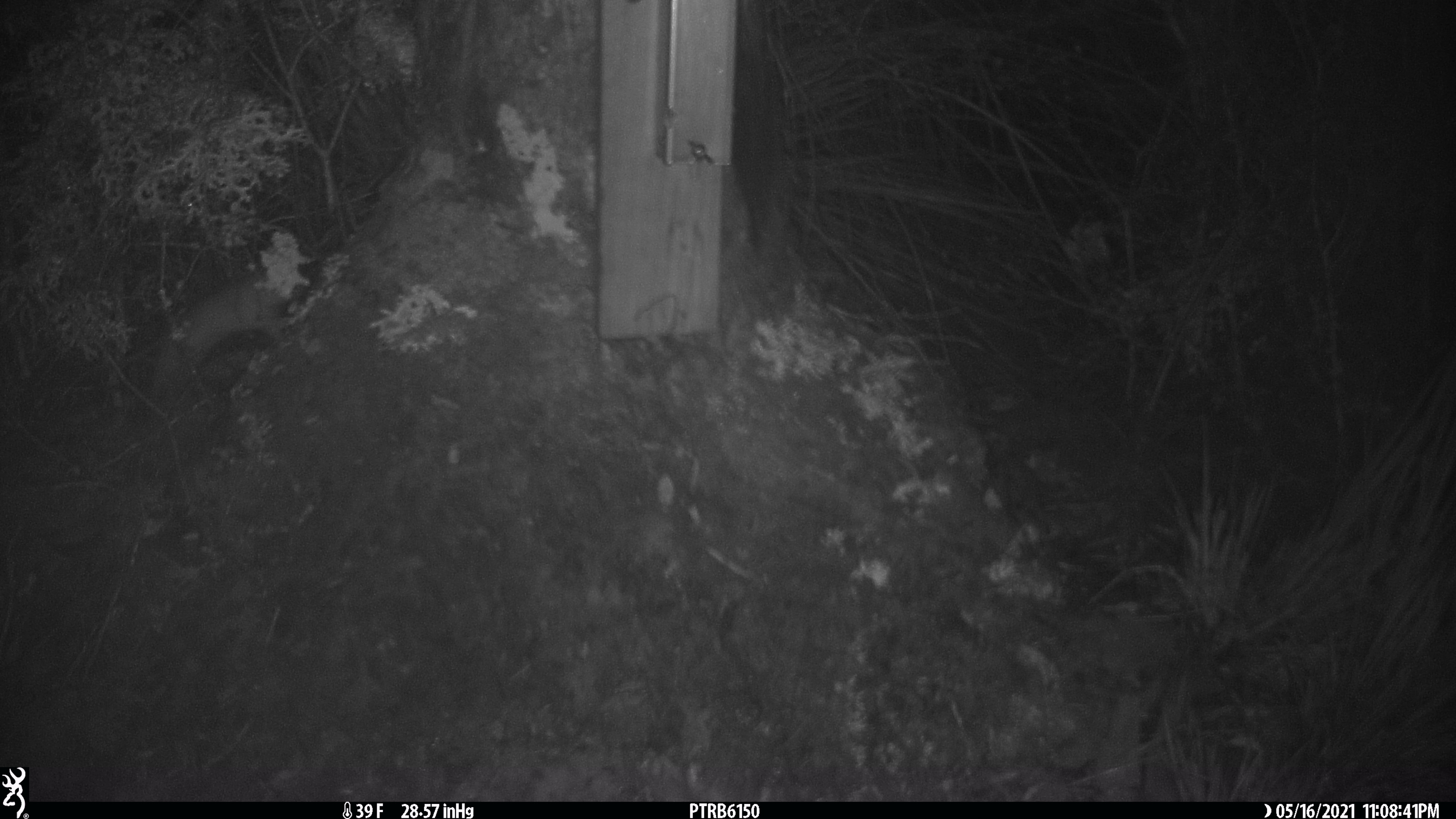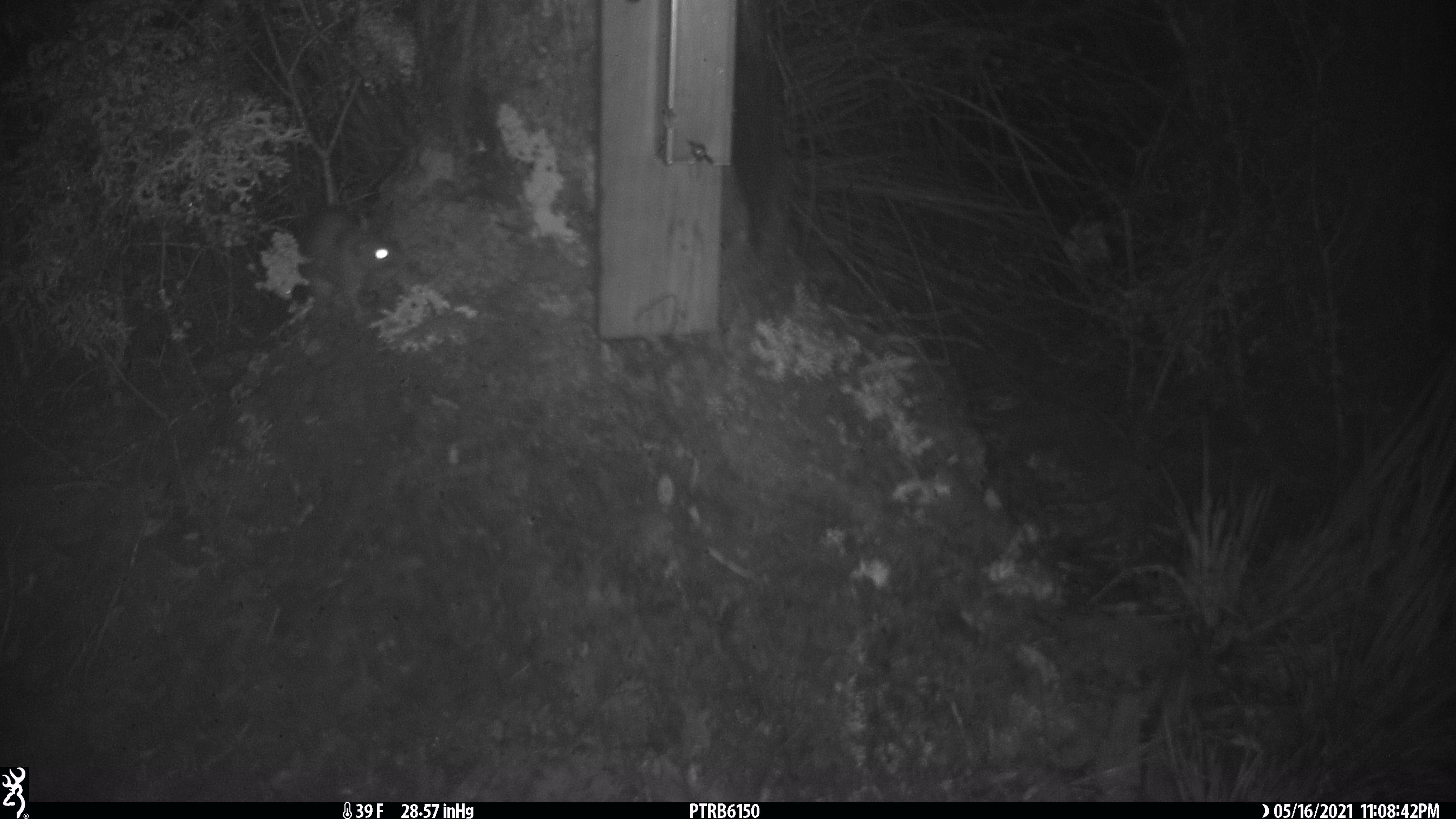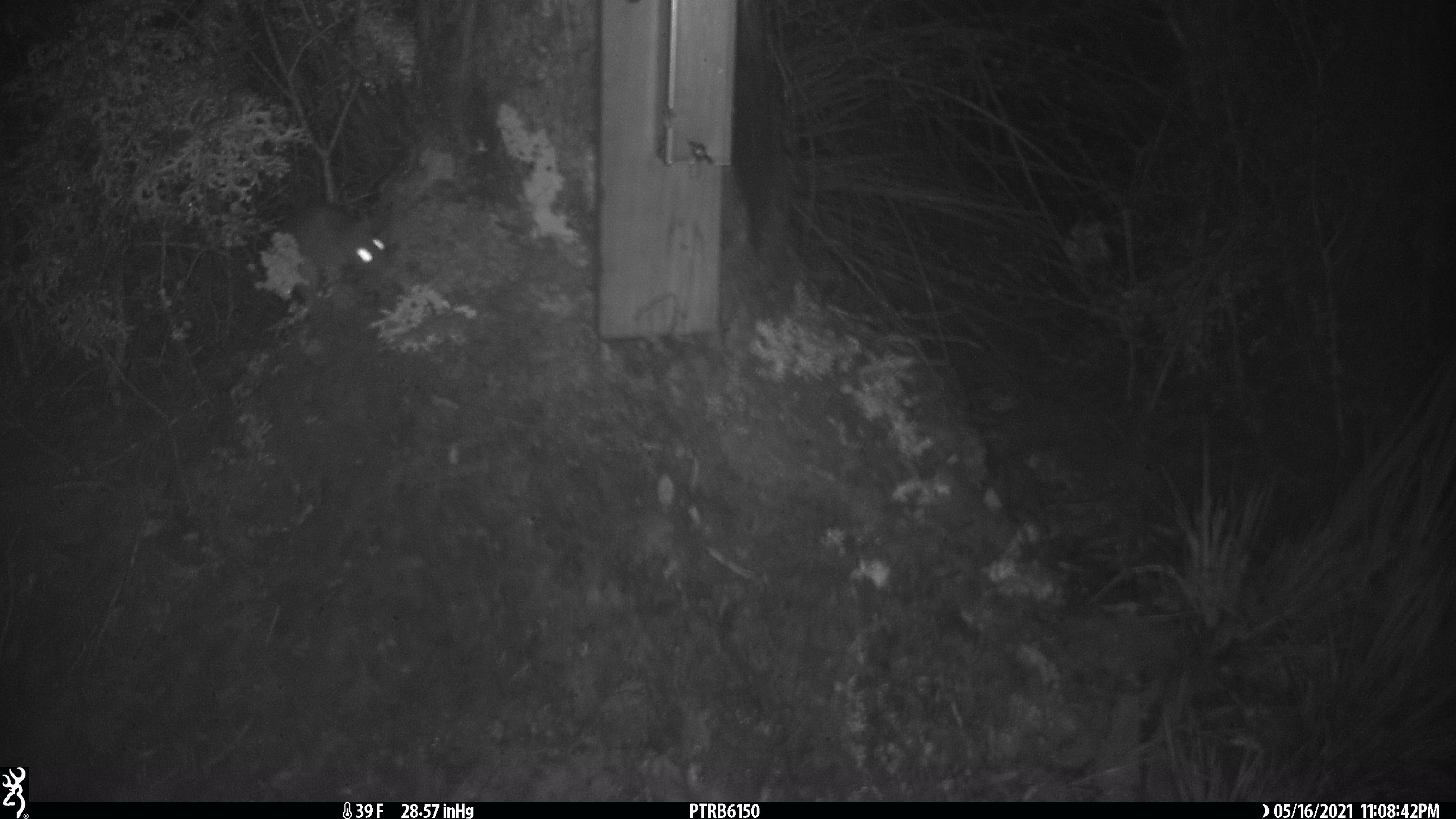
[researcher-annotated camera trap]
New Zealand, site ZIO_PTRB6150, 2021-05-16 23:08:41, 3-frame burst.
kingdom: Animalia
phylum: Chordata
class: Mammalia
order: Rodentia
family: Muridae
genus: Rattus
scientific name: Rattus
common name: rat